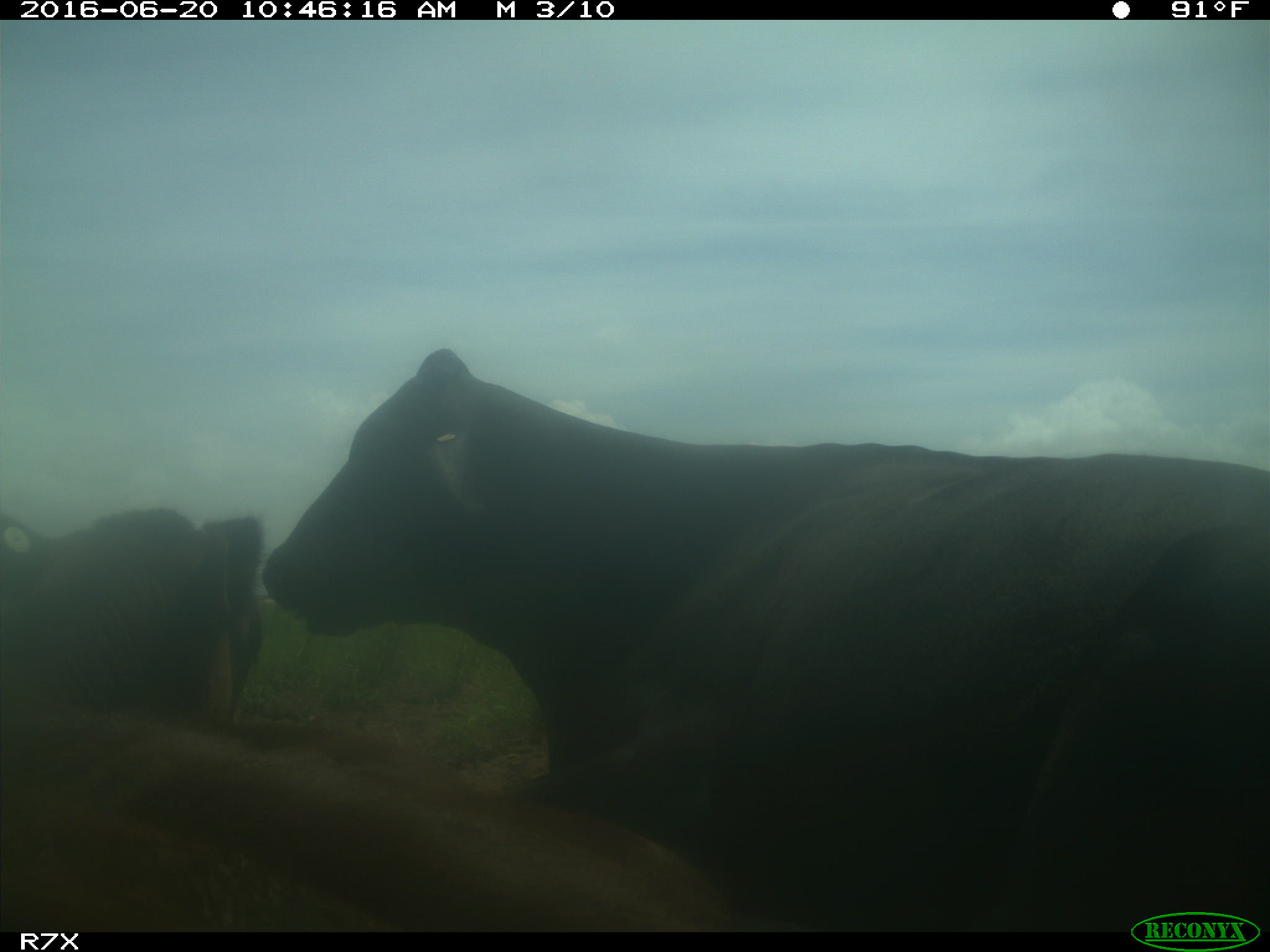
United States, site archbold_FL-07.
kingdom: Animalia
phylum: Chordata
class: Mammalia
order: Artiodactyla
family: Bovidae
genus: Bos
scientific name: Bos taurus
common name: domestic cow